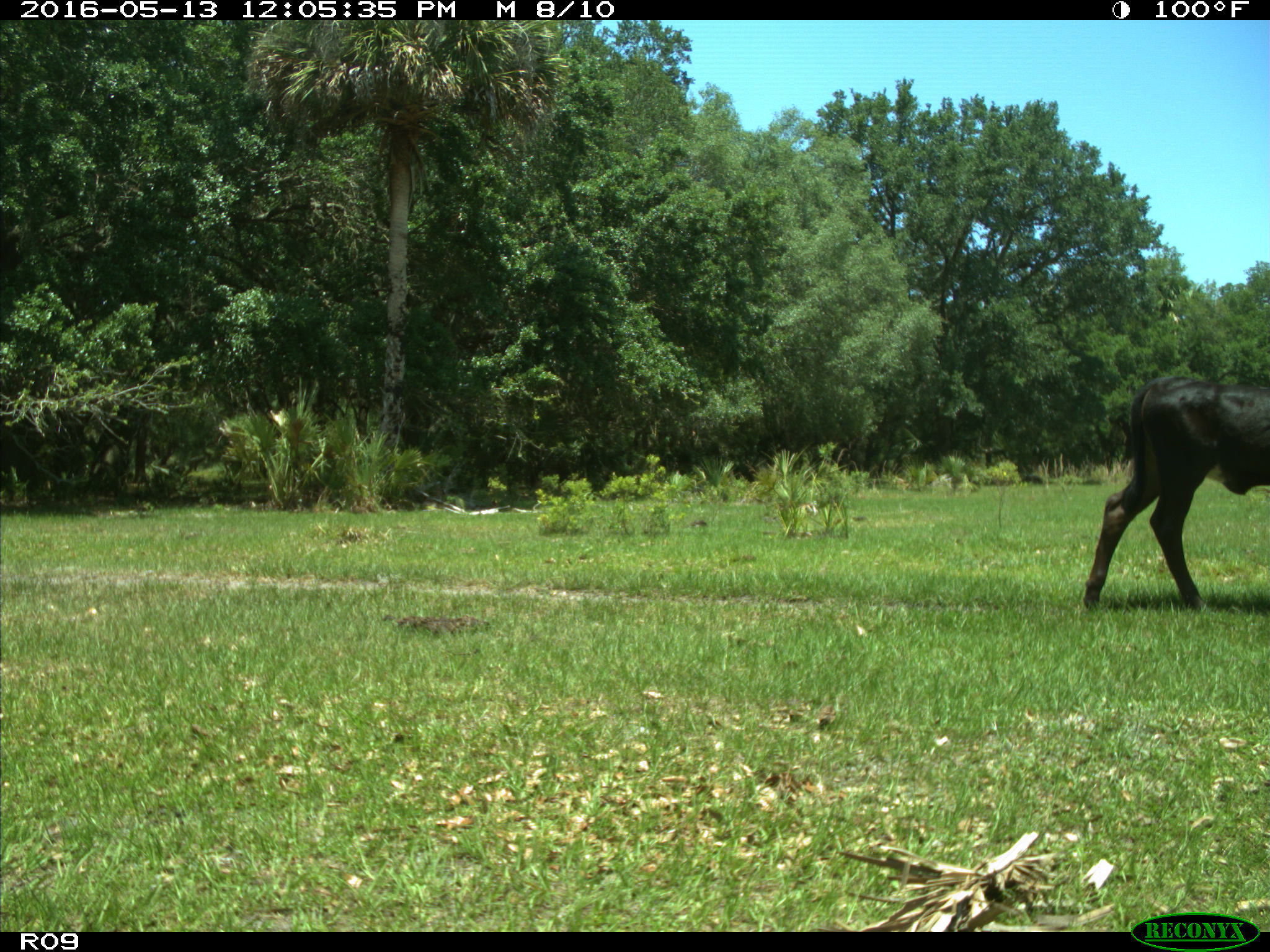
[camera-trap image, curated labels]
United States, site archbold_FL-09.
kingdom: Animalia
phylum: Chordata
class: Mammalia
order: Artiodactyla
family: Bovidae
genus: Bos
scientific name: Bos taurus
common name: domestic cow